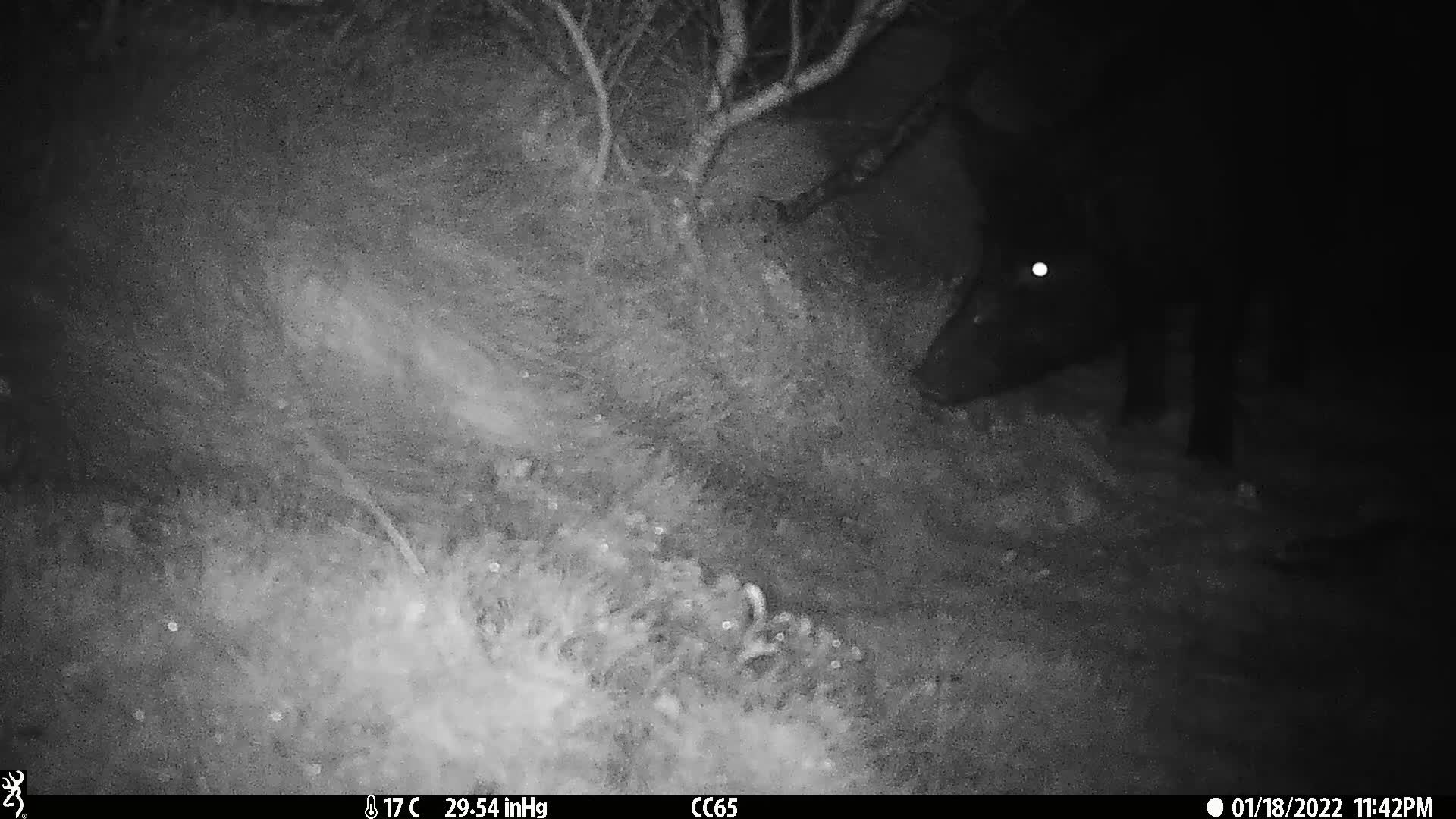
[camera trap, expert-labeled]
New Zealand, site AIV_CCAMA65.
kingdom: Animalia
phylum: Chordata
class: Mammalia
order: Artiodactyla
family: Suidae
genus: Sus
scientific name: Sus scrofa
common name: pig